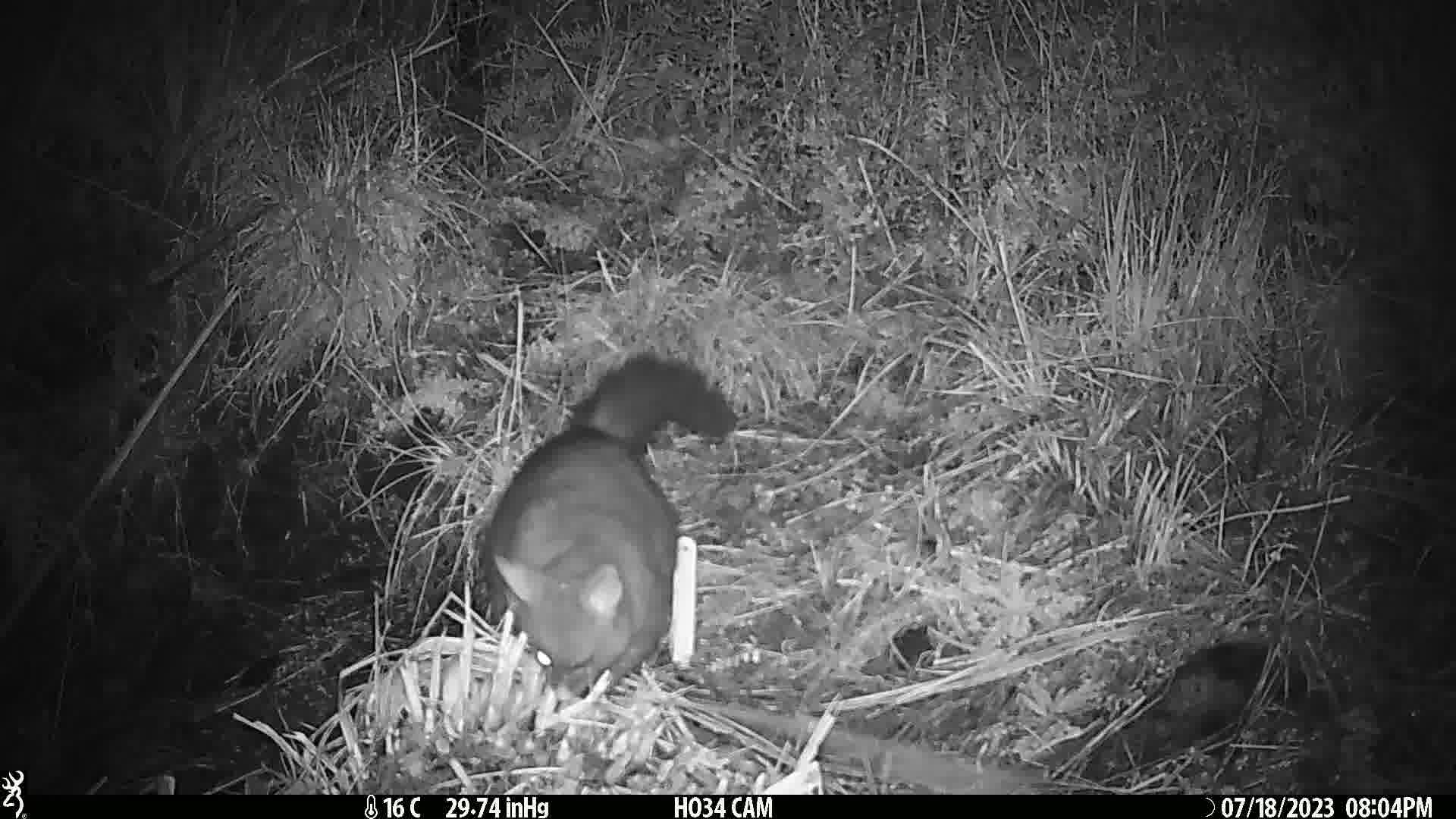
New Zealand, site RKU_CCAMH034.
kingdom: Animalia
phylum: Chordata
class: Mammalia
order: Diprotodontia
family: Phalangeridae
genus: Trichosurus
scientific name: Trichosurus vulpecula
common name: common brushtail possum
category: possum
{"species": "possum (common brushtail possum) (Trichosurus vulpecula)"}